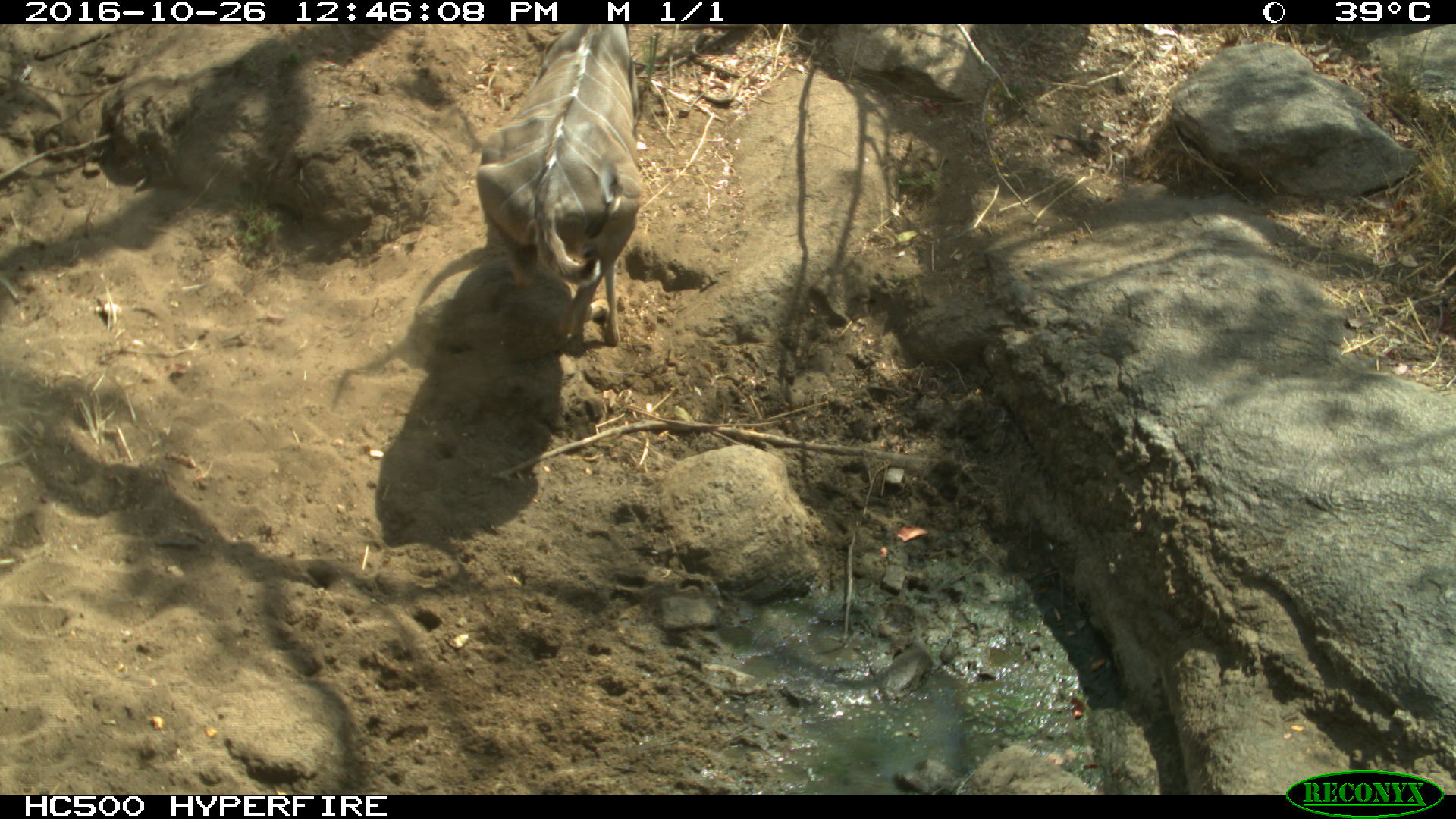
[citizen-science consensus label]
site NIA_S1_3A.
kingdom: Animalia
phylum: Chordata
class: Mammalia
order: Artiodactyla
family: Bovidae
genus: Tragelaphus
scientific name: Tragelaphus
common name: kudu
Kudu (Tragelaphus), count 1. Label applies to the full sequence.